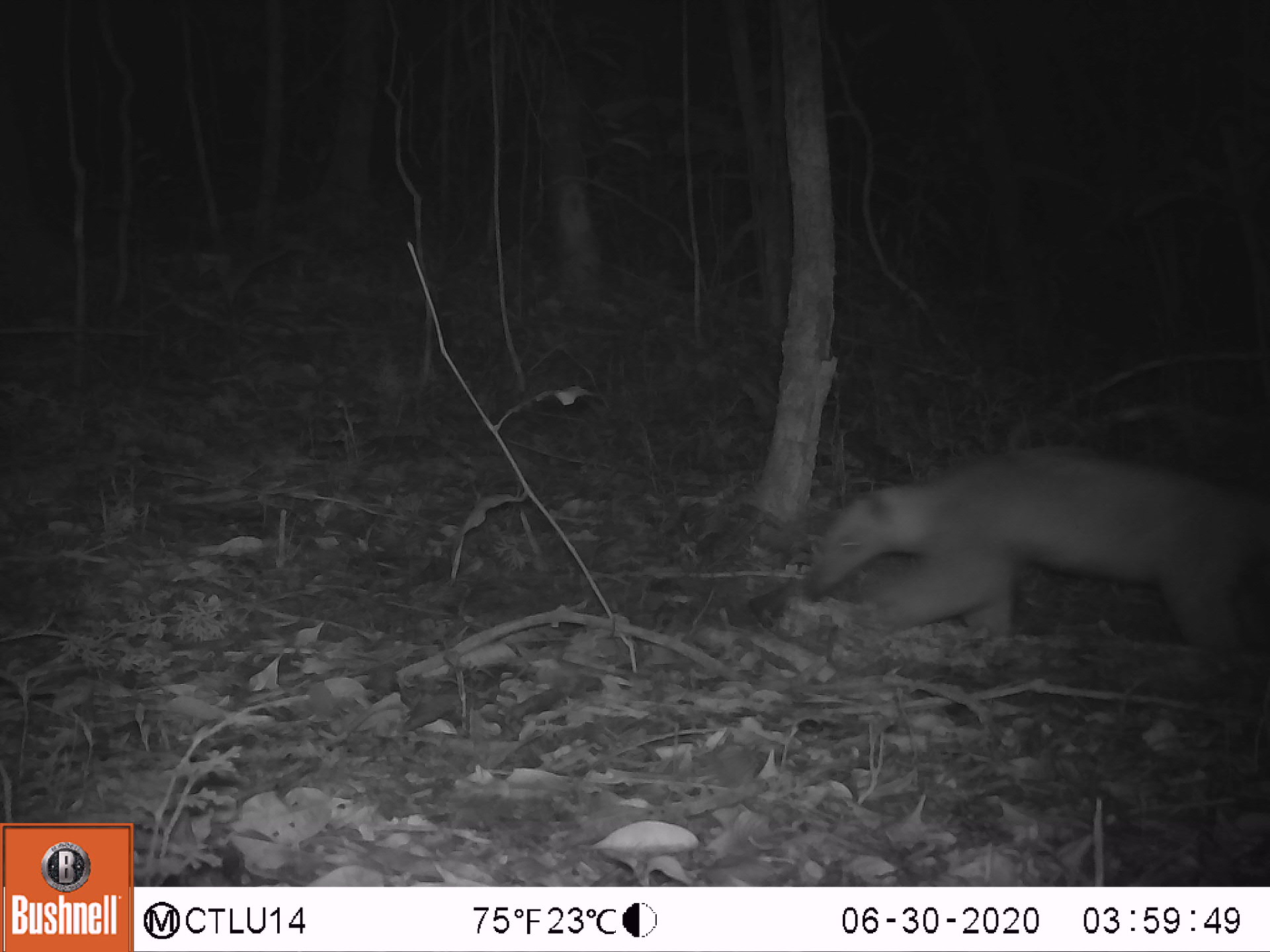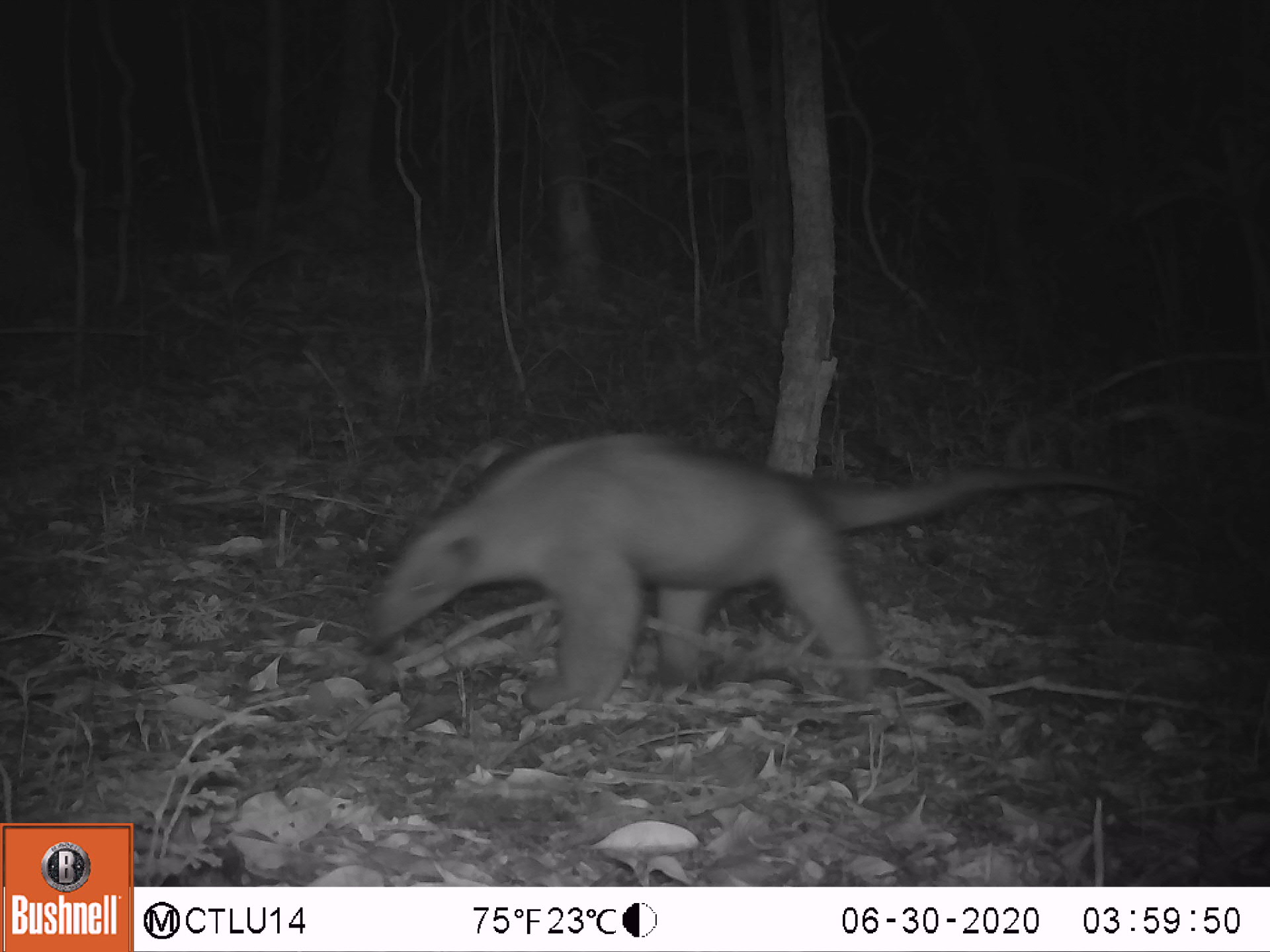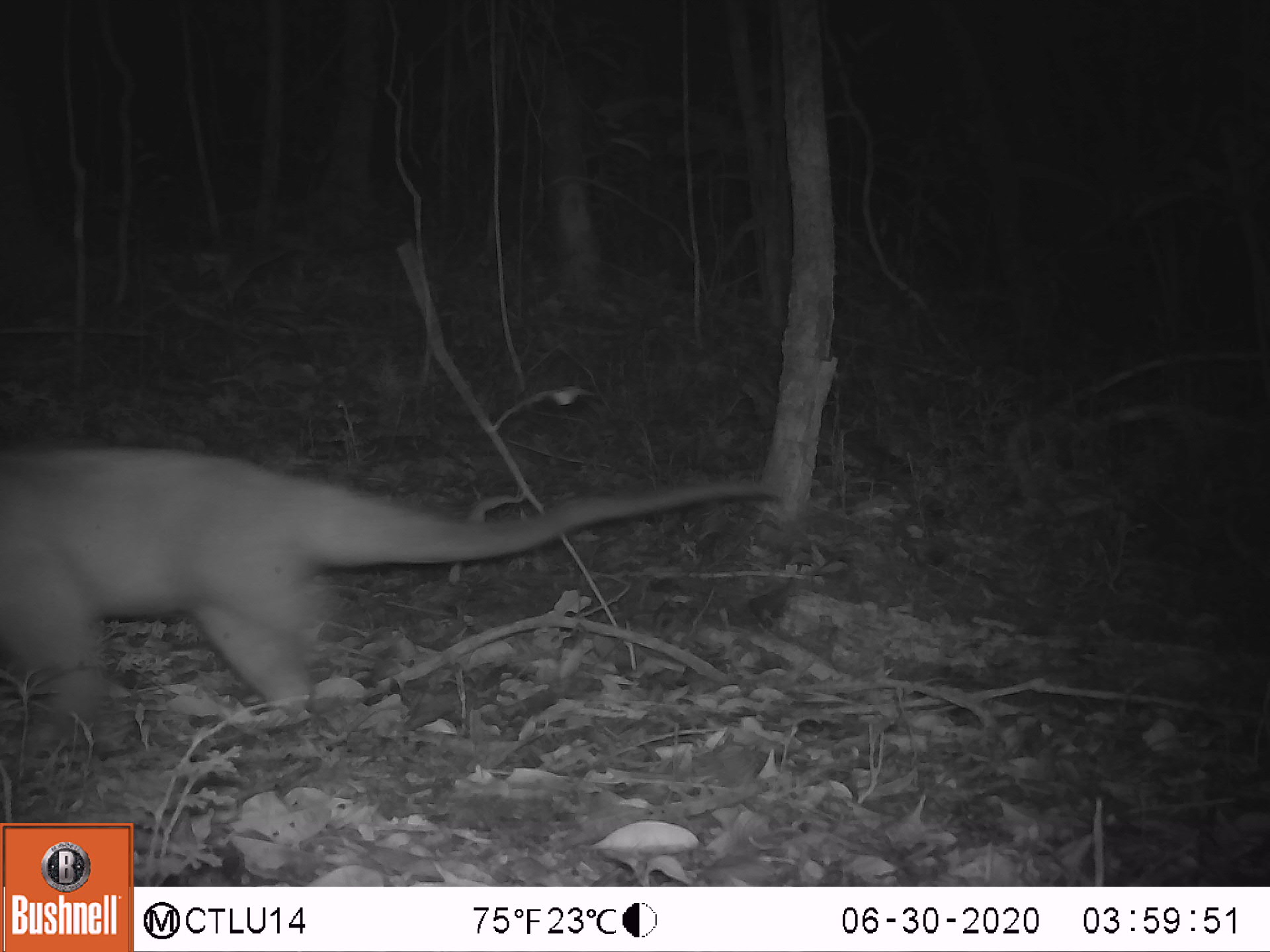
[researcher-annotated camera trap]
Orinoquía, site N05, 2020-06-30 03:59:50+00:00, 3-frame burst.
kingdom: Animalia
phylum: Chordata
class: Mammalia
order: Pilosa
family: Myrmecophagidae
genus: Tamandua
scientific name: Tamandua tetradactyla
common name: southern tamandua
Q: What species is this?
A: Southern tamandua (Tamandua tetradactyla).